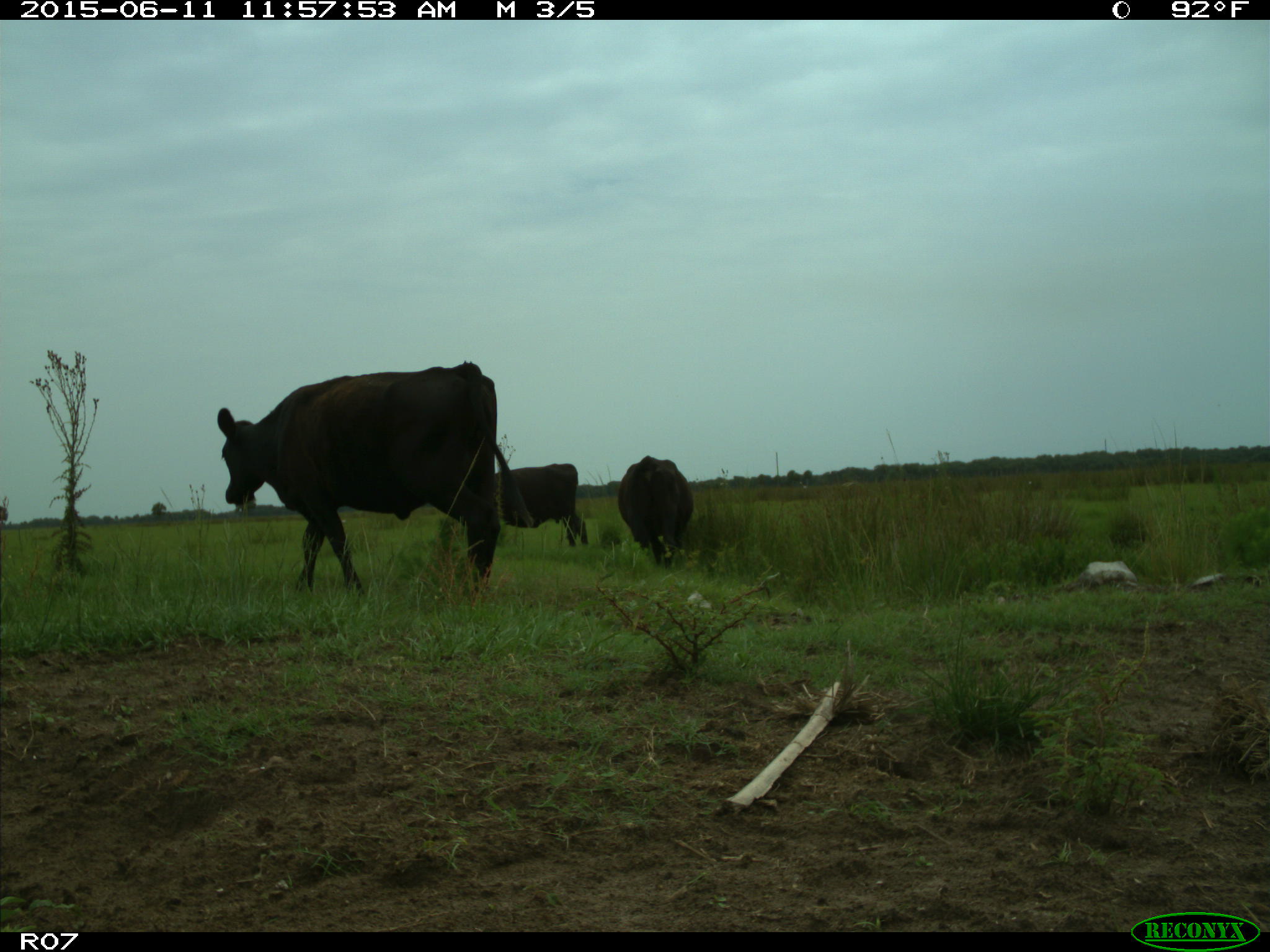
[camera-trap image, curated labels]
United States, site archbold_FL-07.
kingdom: Animalia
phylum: Chordata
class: Mammalia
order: Artiodactyla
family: Bovidae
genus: Bos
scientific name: Bos taurus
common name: domestic cow